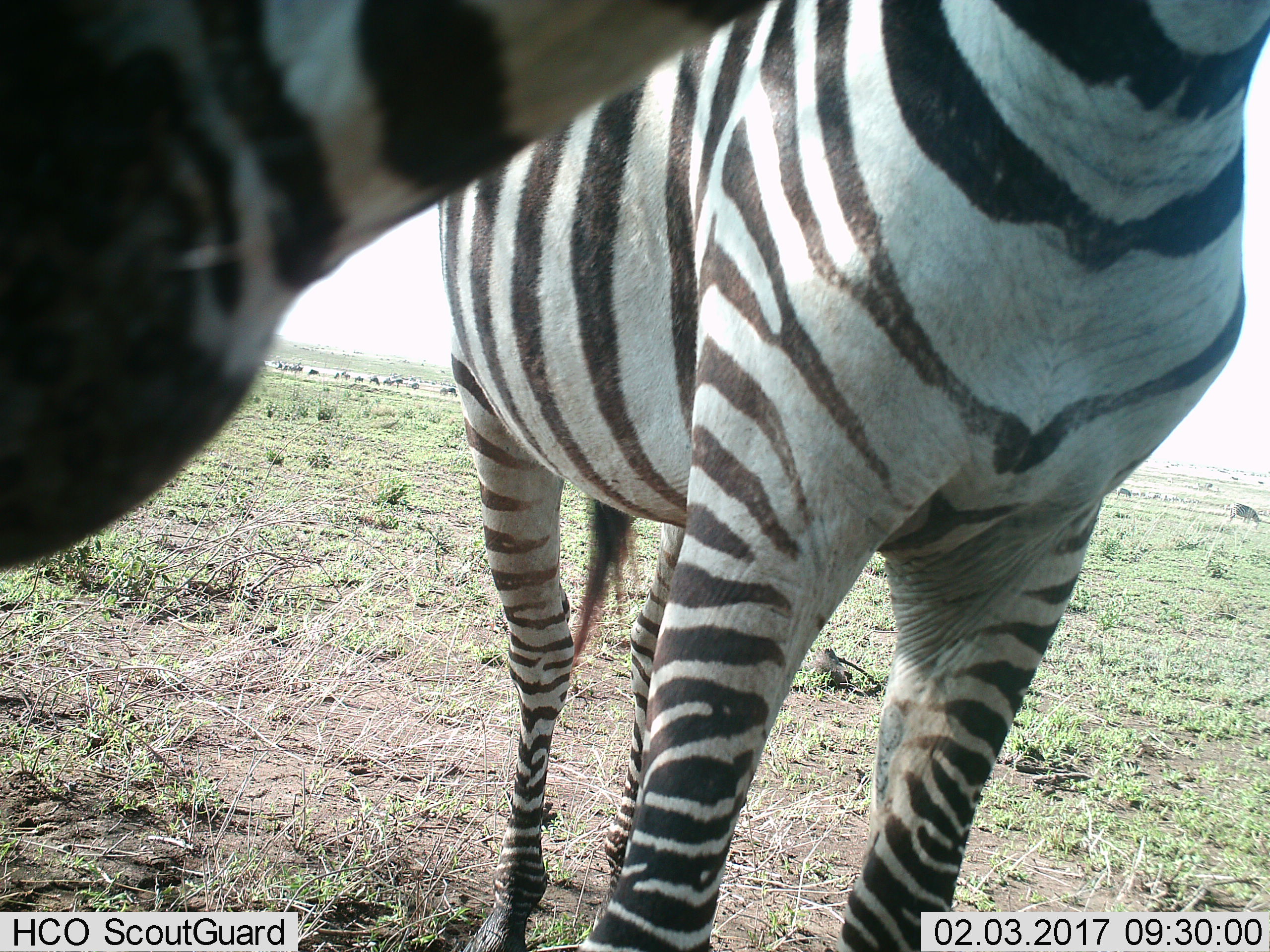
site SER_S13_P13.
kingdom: Animalia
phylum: Chordata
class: Mammalia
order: Perissodactyla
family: Equidae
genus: Equus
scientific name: Equus quagga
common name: plains zebra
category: zebraplains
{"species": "zebraplains (plains zebra) (Equus quagga)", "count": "3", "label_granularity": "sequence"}